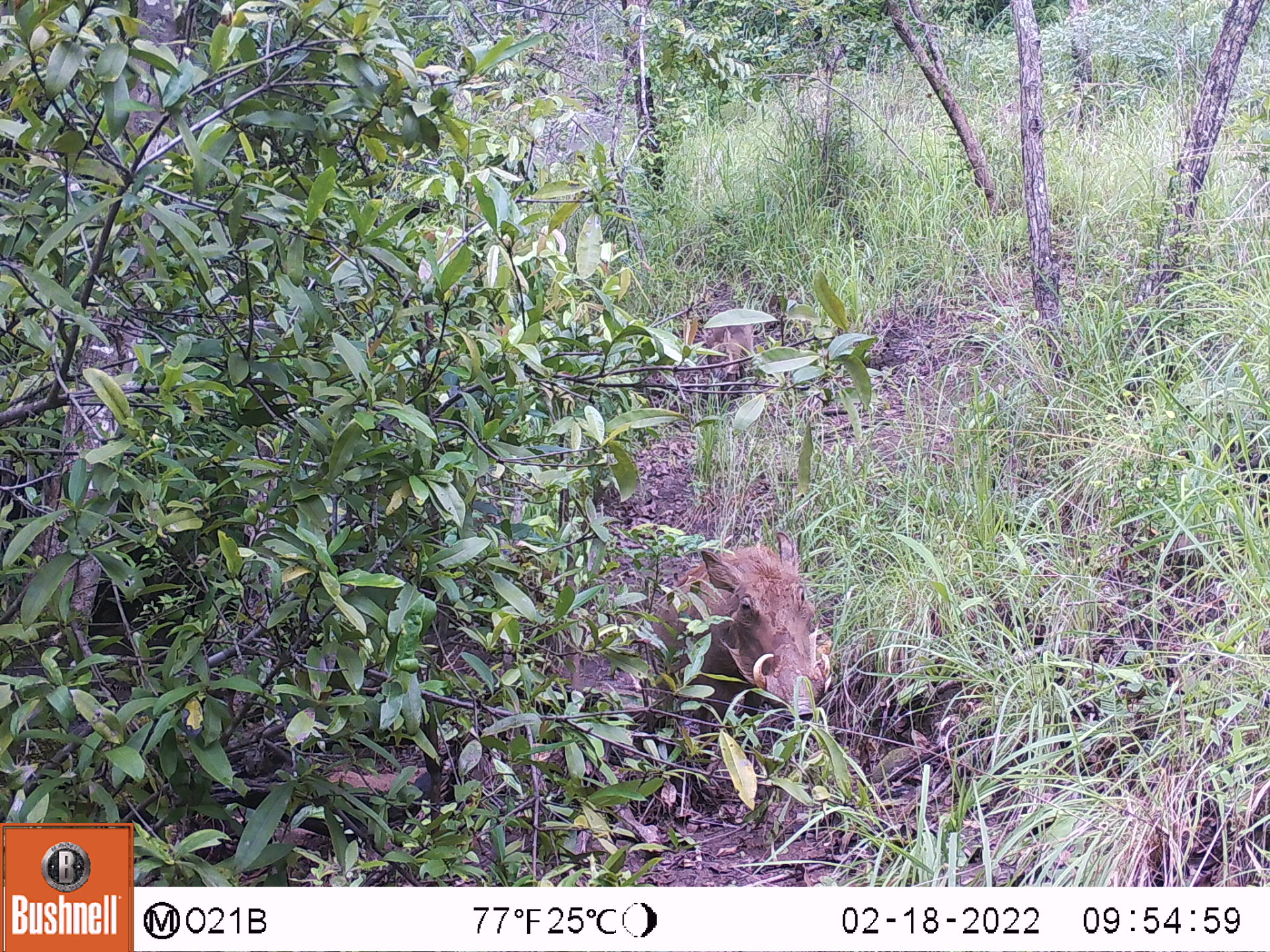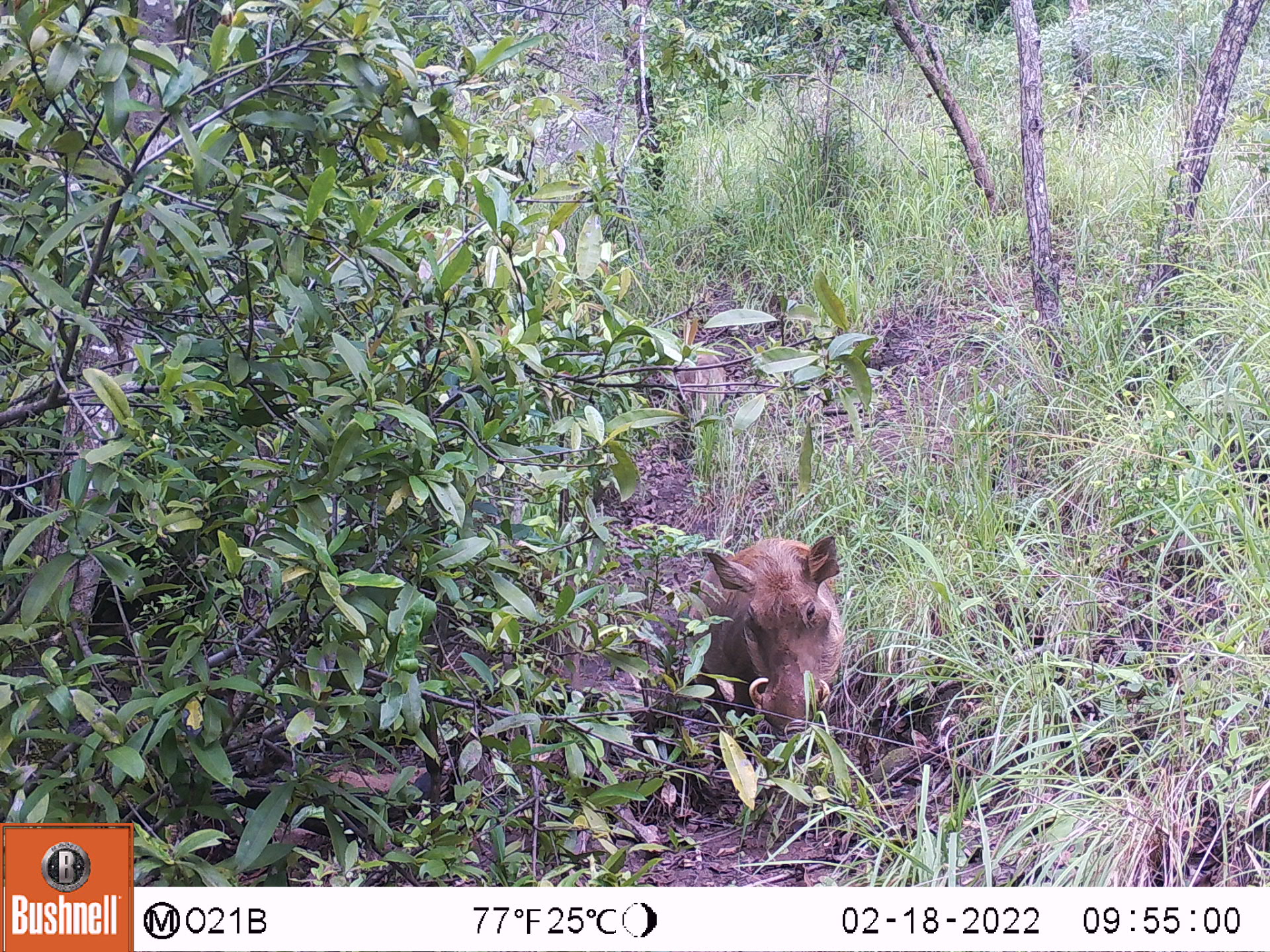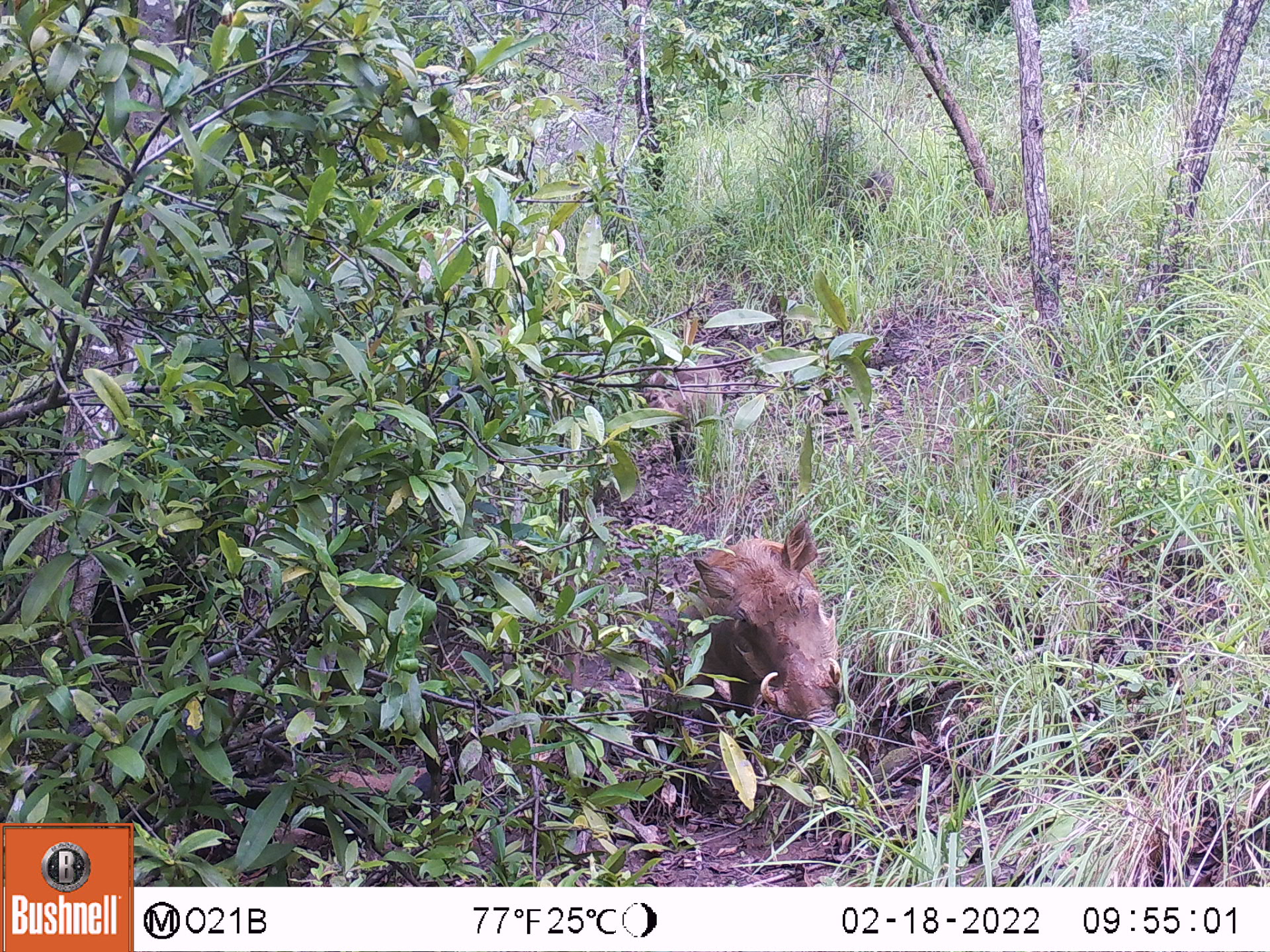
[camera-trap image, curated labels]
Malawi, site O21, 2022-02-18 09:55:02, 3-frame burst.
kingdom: Animalia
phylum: Chordata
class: Mammalia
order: Artiodactyla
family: Suidae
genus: Phacochoerus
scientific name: Phacochoerus africanus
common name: common warthog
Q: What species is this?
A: Common warthog (Phacochoerus africanus).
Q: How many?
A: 2.